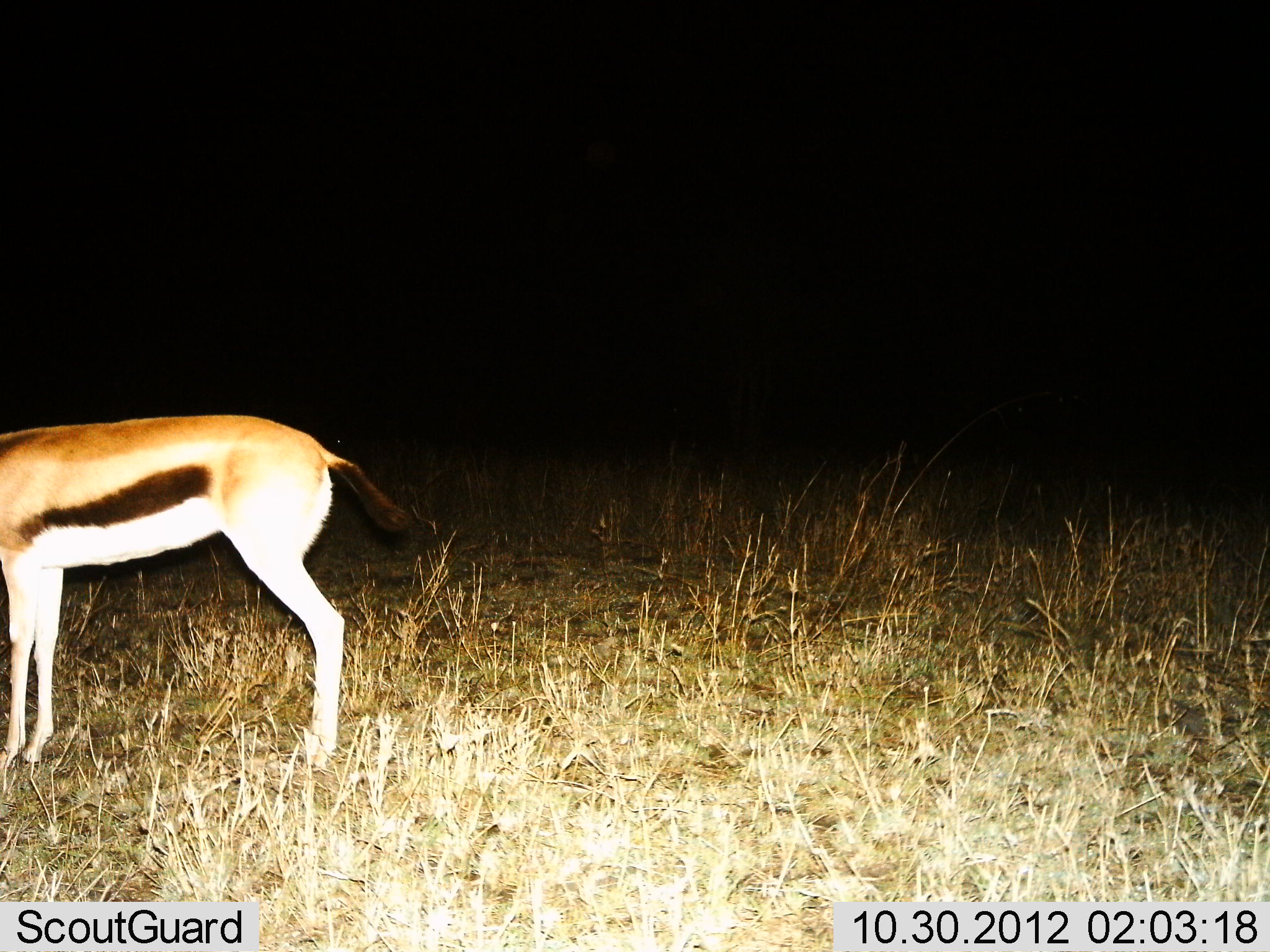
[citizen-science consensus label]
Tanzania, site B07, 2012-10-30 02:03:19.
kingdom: Animalia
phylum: Chordata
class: Mammalia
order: Artiodactyla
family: Bovidae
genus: Eudorcas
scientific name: Eudorcas thomsonii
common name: thomson's gazelle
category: gazellethomsons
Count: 1.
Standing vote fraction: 90%.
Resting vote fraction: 0%.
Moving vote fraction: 0%.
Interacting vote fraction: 0%.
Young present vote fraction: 0%.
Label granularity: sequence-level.